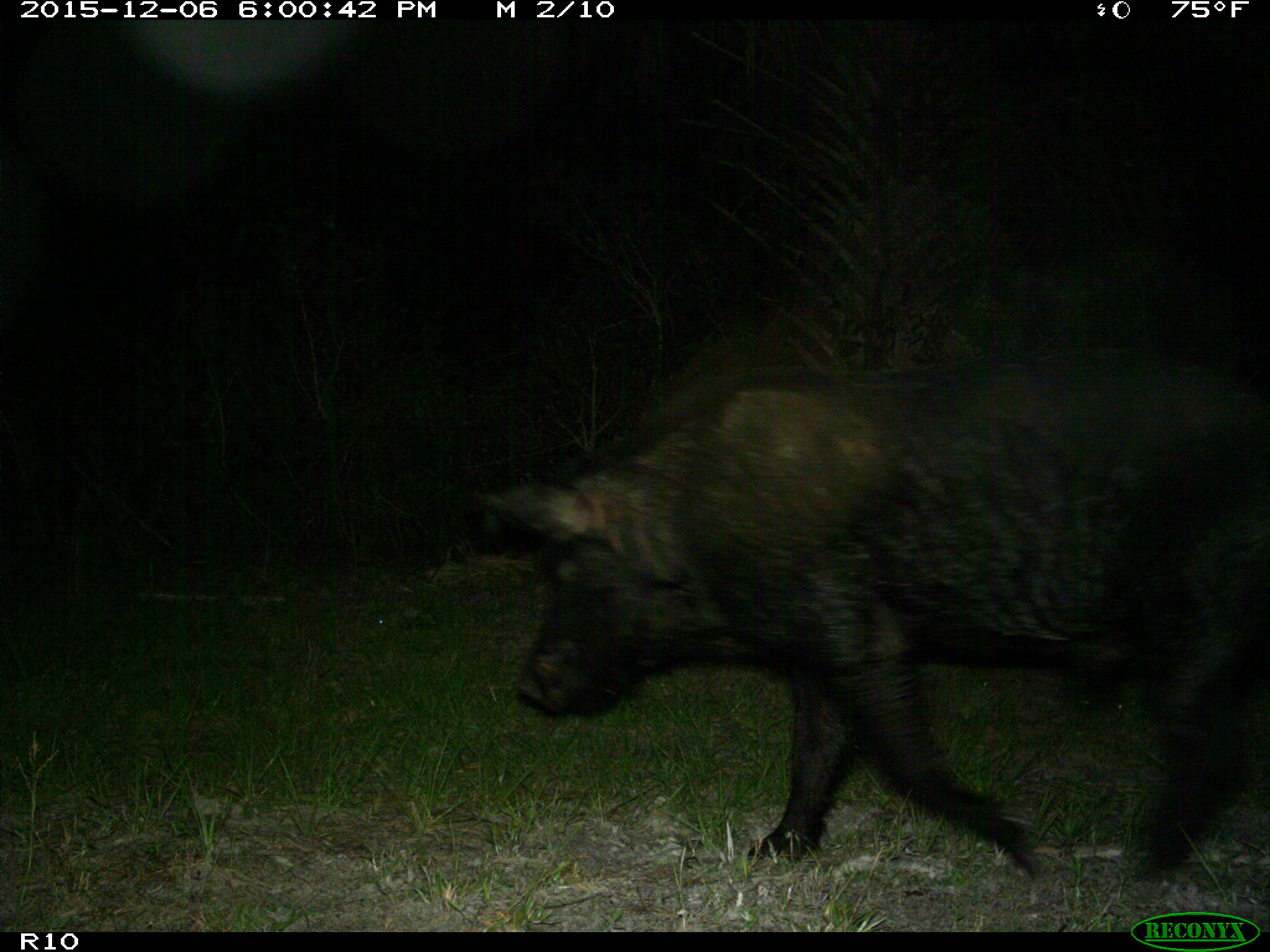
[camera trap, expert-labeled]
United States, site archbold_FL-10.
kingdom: Animalia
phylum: Chordata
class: Mammalia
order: Artiodactyla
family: Suidae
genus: Sus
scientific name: Sus scrofa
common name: wild boar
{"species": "Sus scrofa (wild boar)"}